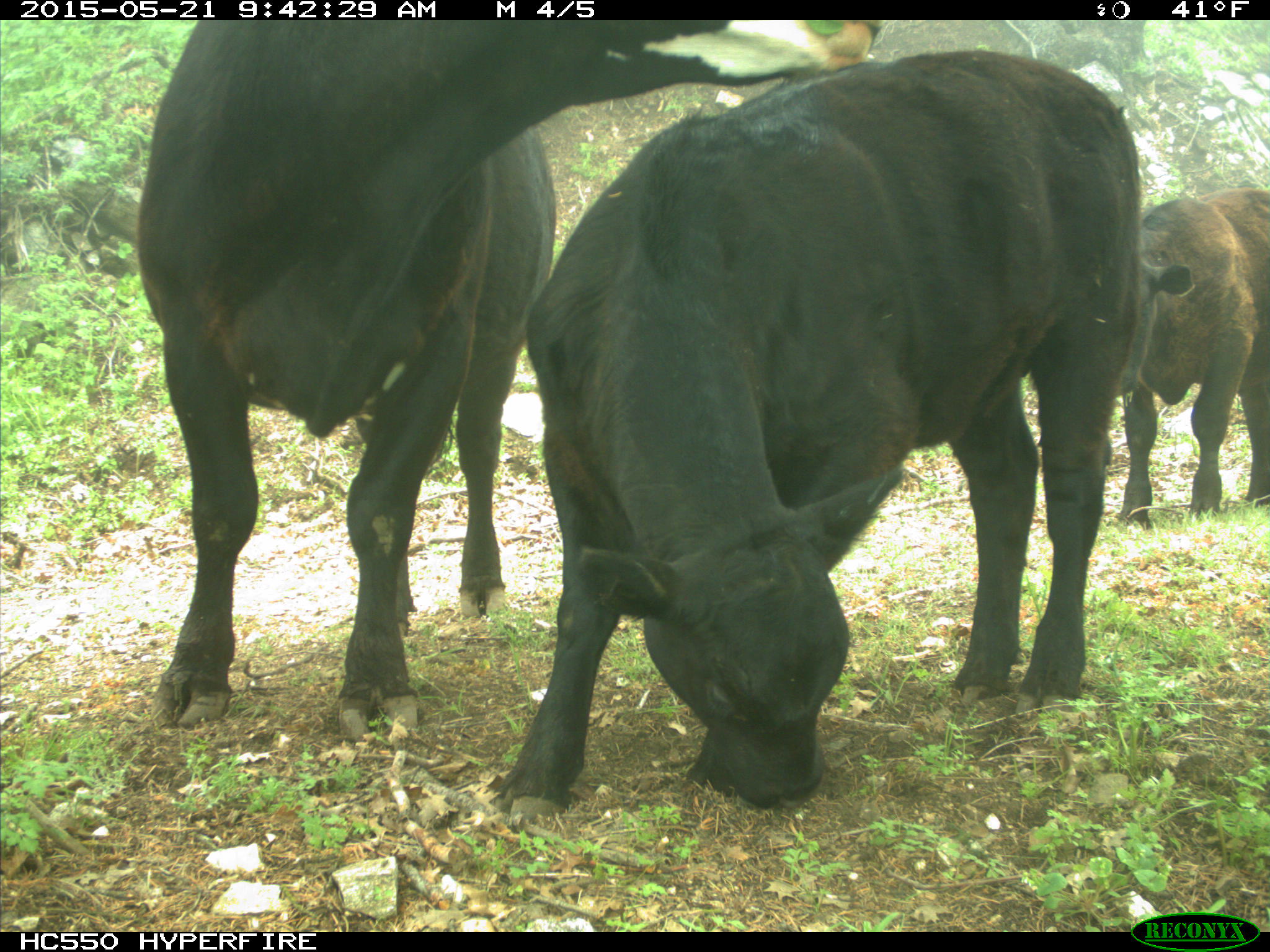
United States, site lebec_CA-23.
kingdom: Animalia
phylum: Chordata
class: Mammalia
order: Artiodactyla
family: Bovidae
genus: Bos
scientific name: Bos taurus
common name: domestic cow